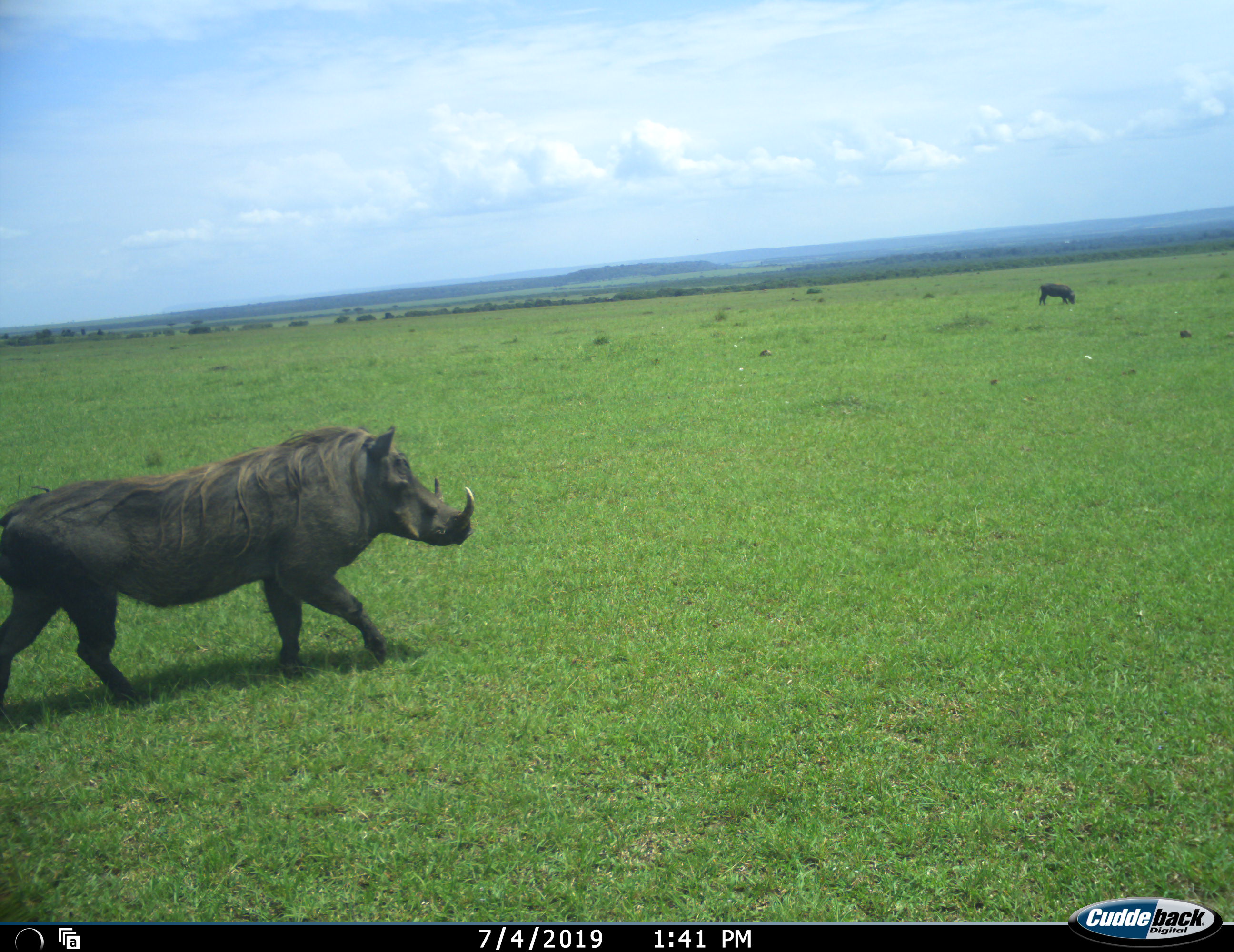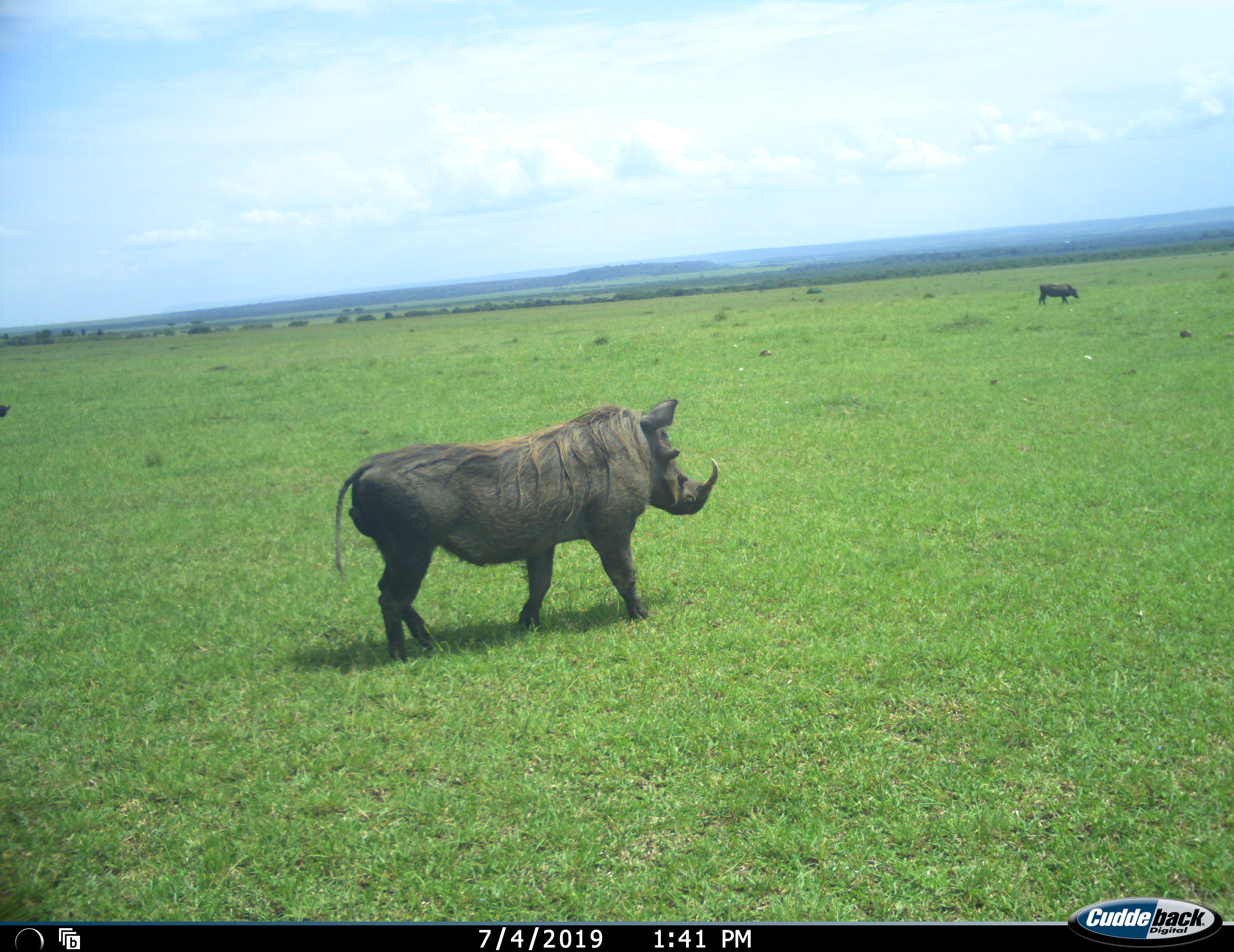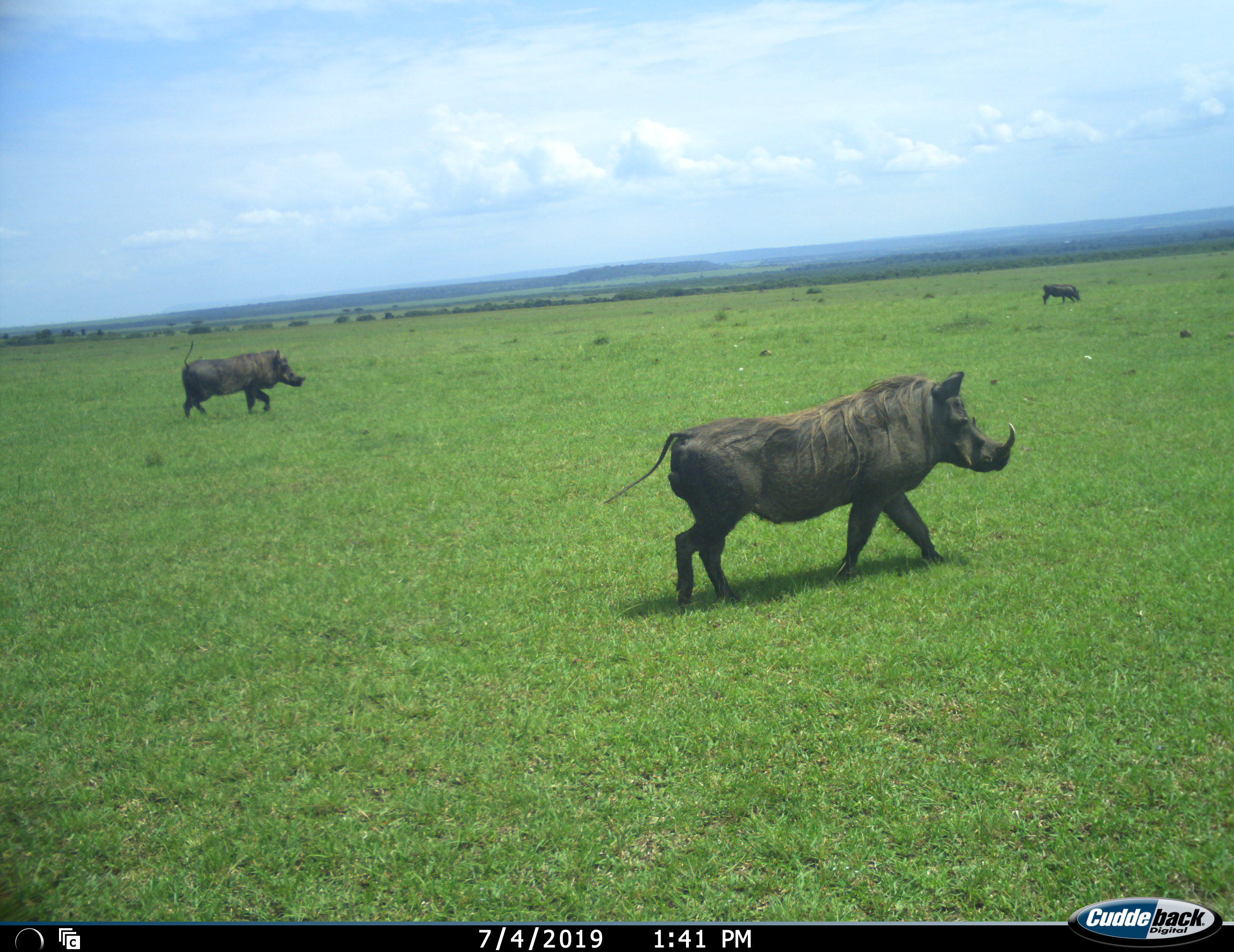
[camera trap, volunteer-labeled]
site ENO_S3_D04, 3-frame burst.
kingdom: Animalia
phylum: Chordata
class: Mammalia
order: Artiodactyla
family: Suidae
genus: Phacochoerus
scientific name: Phacochoerus africanus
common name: warthog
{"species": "warthog (Phacochoerus africanus)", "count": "3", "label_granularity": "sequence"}